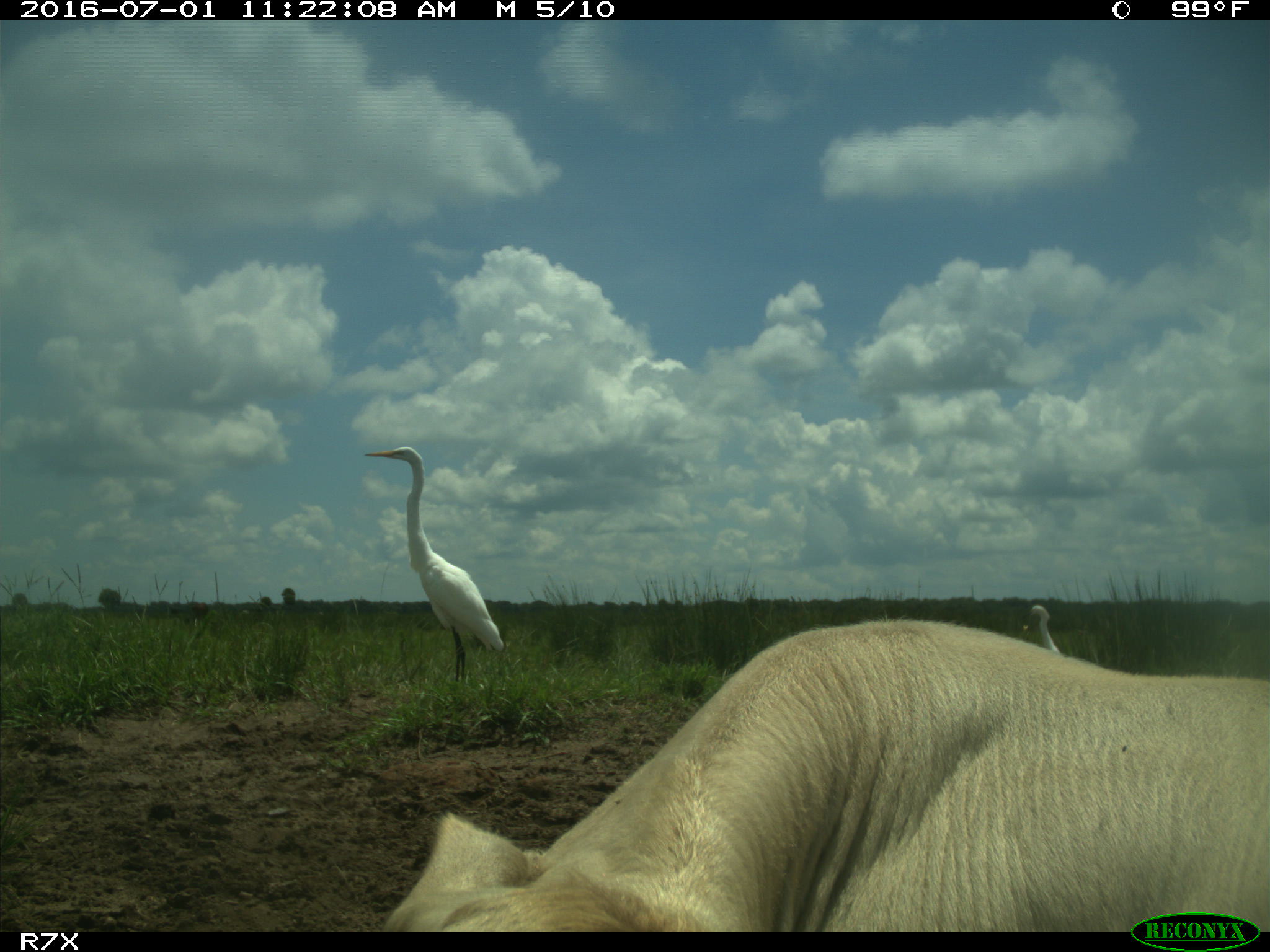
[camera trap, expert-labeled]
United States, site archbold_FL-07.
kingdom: Animalia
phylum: Chordata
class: Mammalia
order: Artiodactyla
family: Bovidae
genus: Bos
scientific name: Bos taurus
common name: domestic cow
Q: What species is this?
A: Bos taurus (domestic cow).